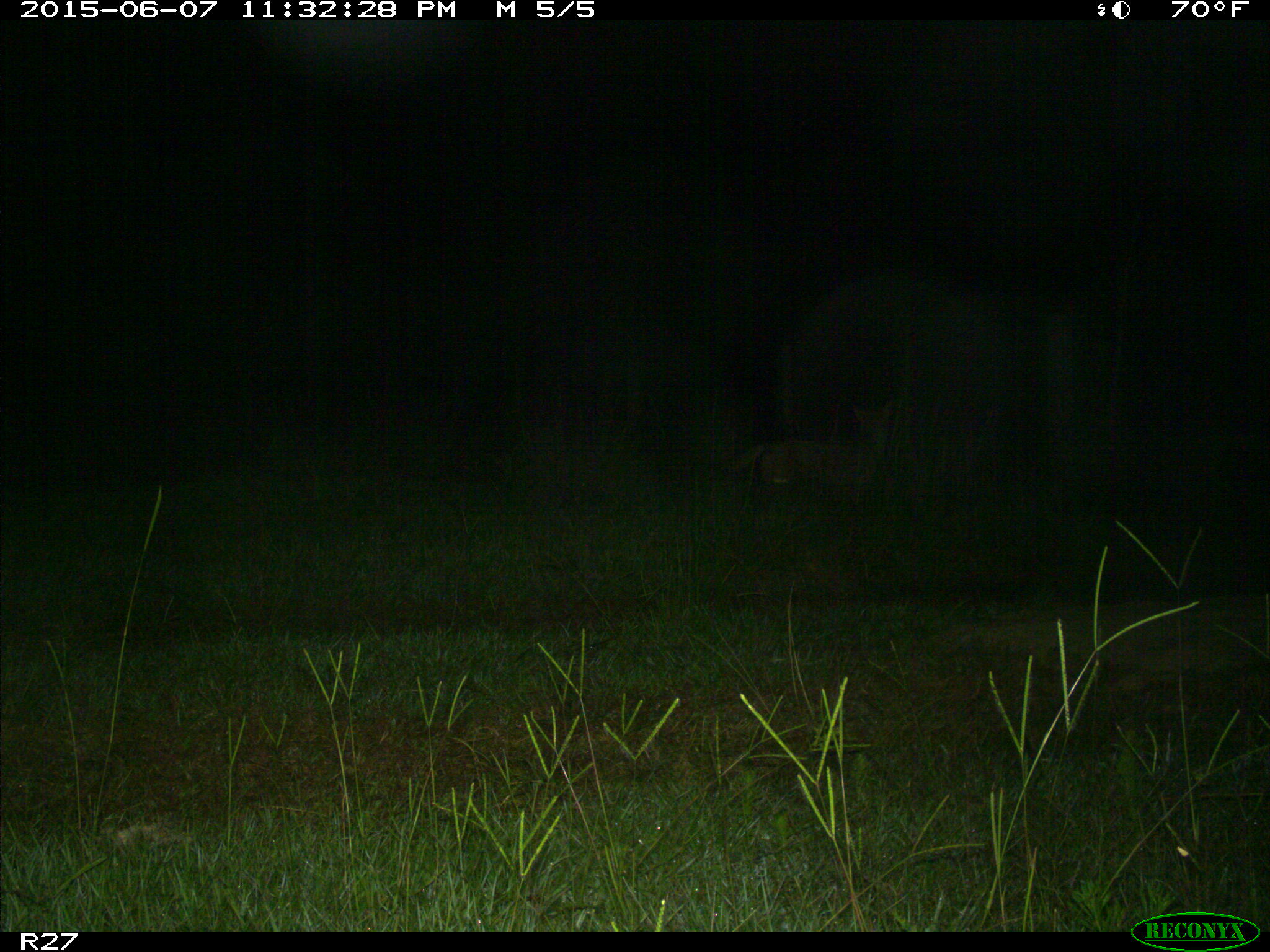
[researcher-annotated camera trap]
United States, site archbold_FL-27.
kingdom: Animalia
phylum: Chordata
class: Mammalia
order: Carnivora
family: Canidae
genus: Canis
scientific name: Canis latrans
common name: coyote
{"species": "Canis latrans (coyote)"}